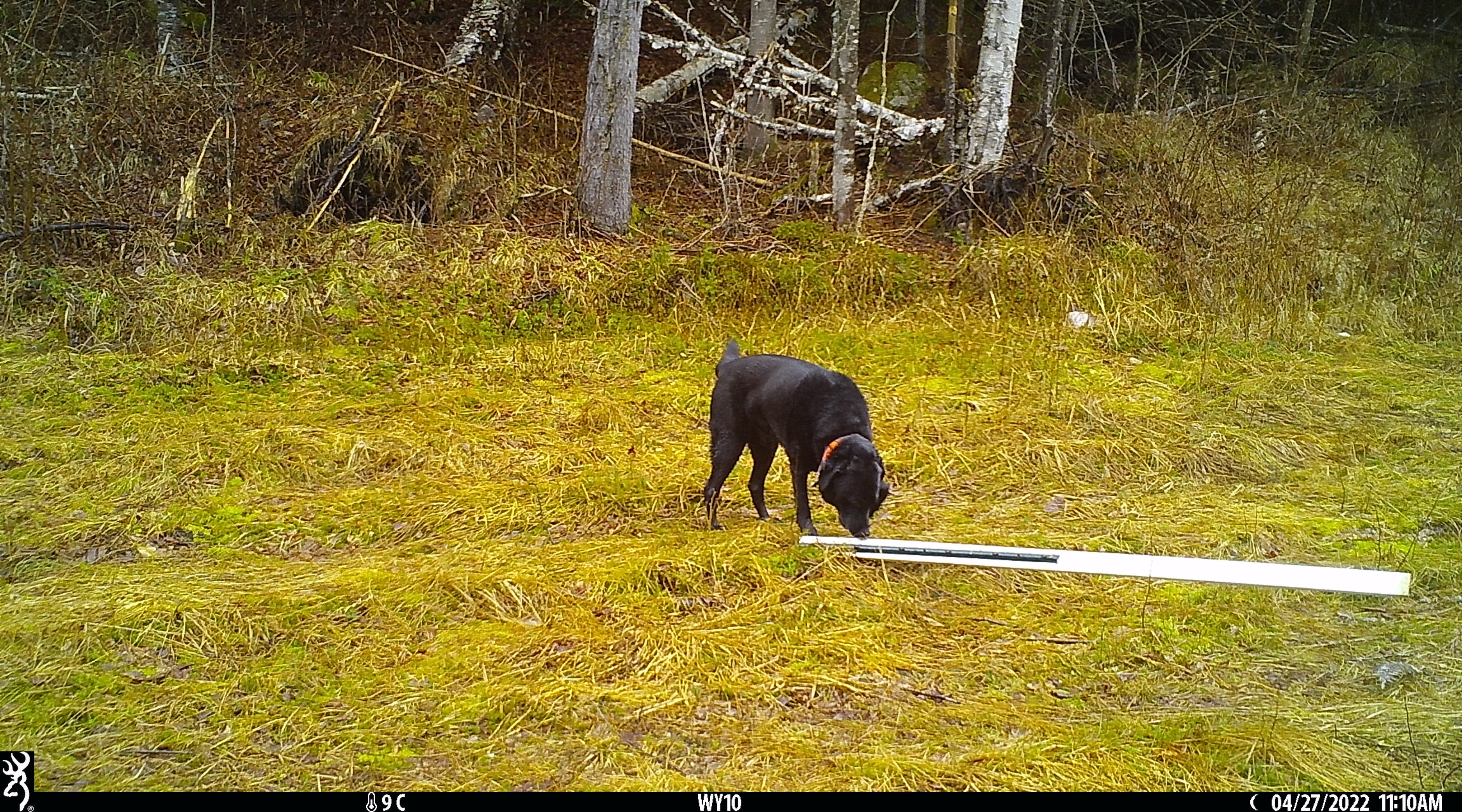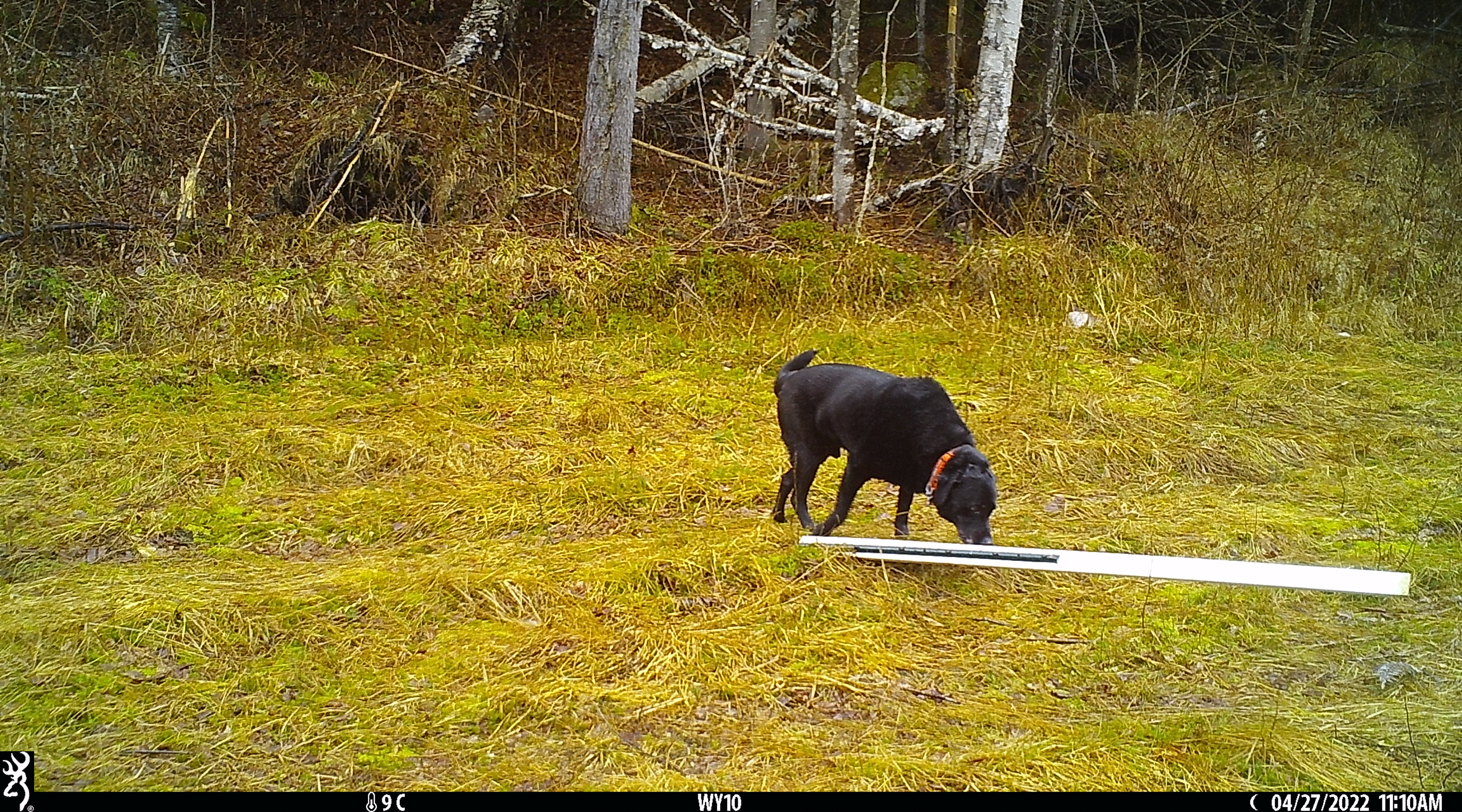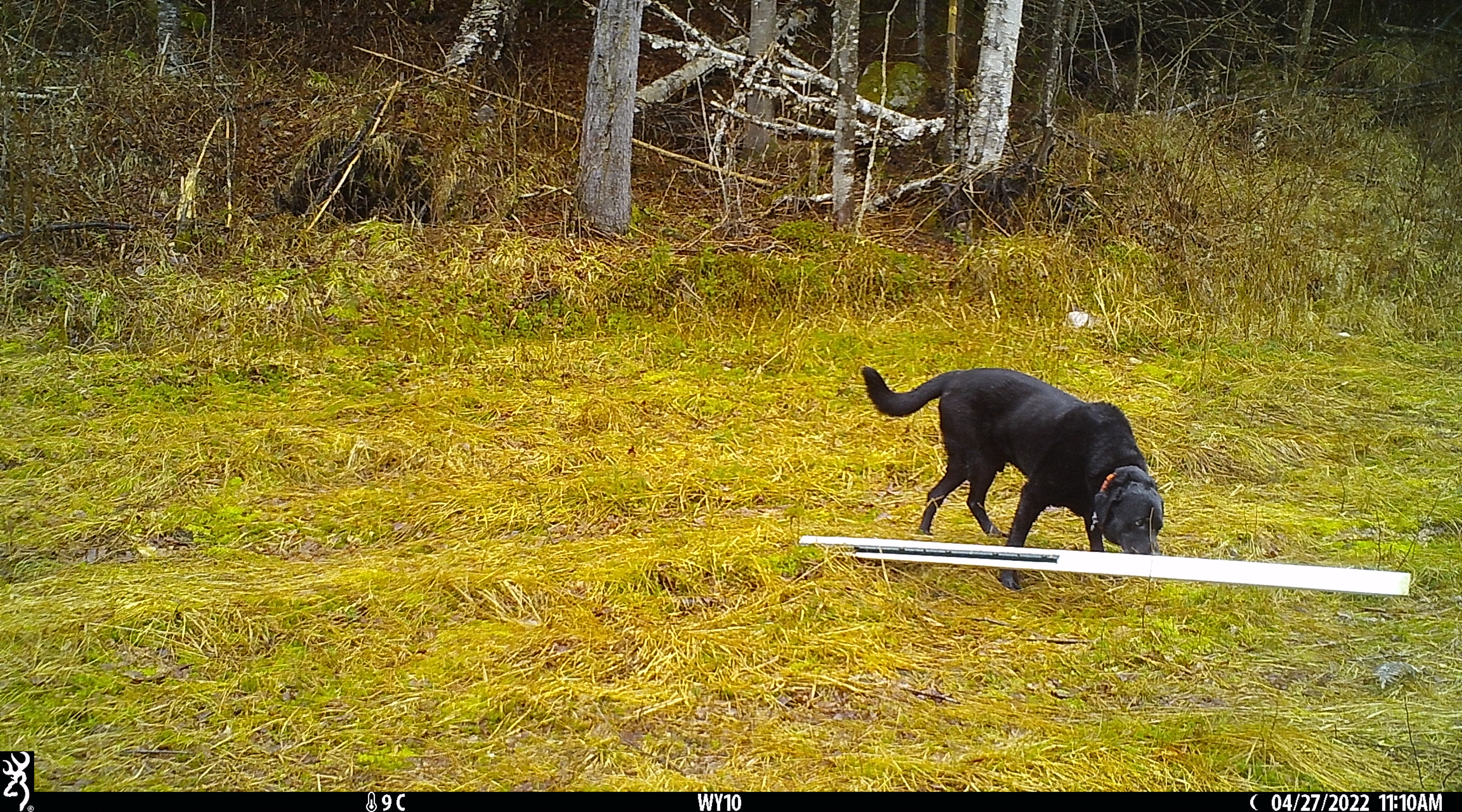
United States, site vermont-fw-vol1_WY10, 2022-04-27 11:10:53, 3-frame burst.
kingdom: Animalia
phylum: Chordata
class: Mammalia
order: Carnivora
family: Canidae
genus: Canis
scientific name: Canis familiaris familiaris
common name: domestic dog